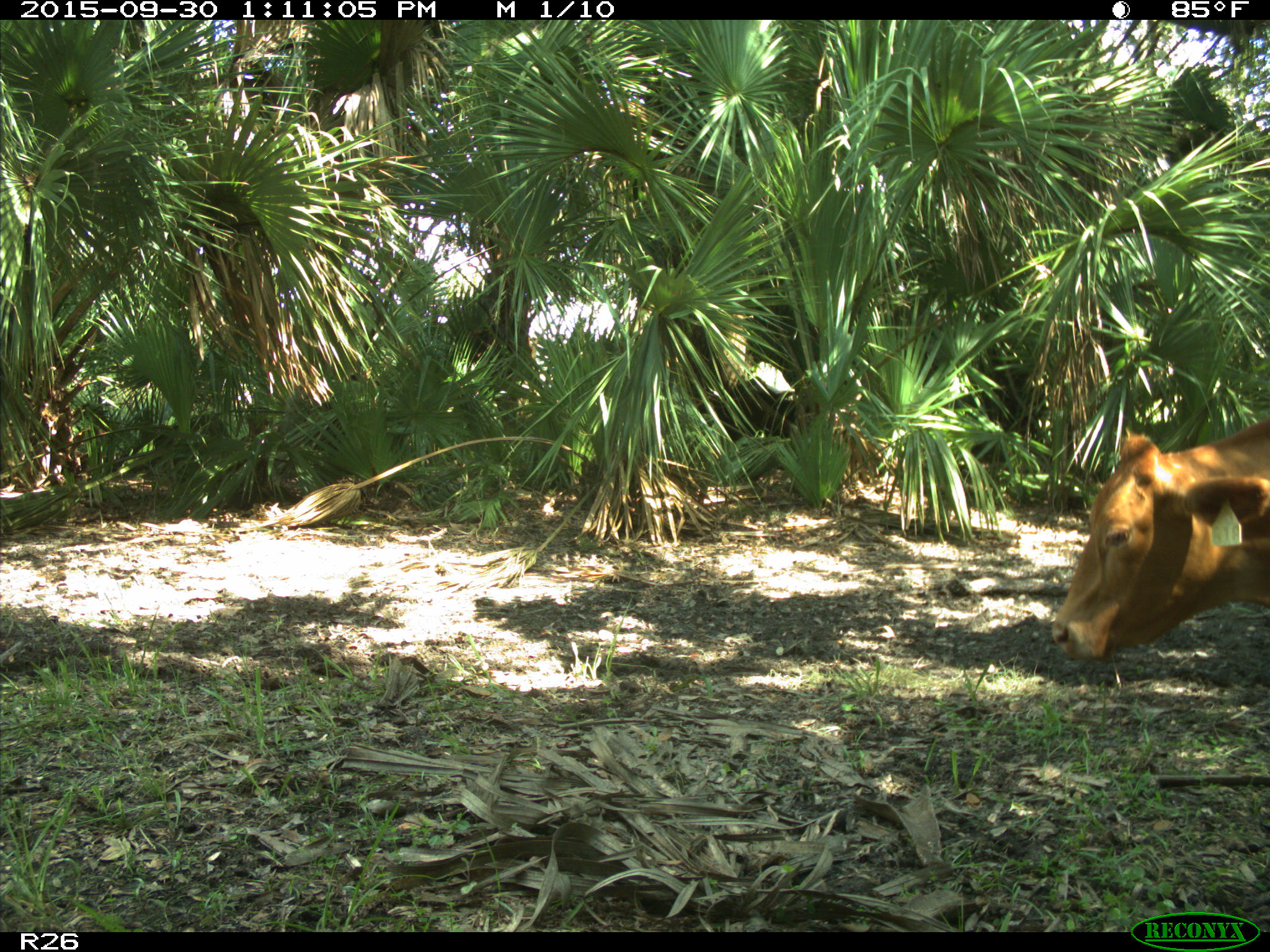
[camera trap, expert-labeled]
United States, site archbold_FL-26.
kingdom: Animalia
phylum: Chordata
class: Mammalia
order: Artiodactyla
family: Bovidae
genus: Bos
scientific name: Bos taurus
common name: domestic cow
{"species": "Bos taurus (domestic cow)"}